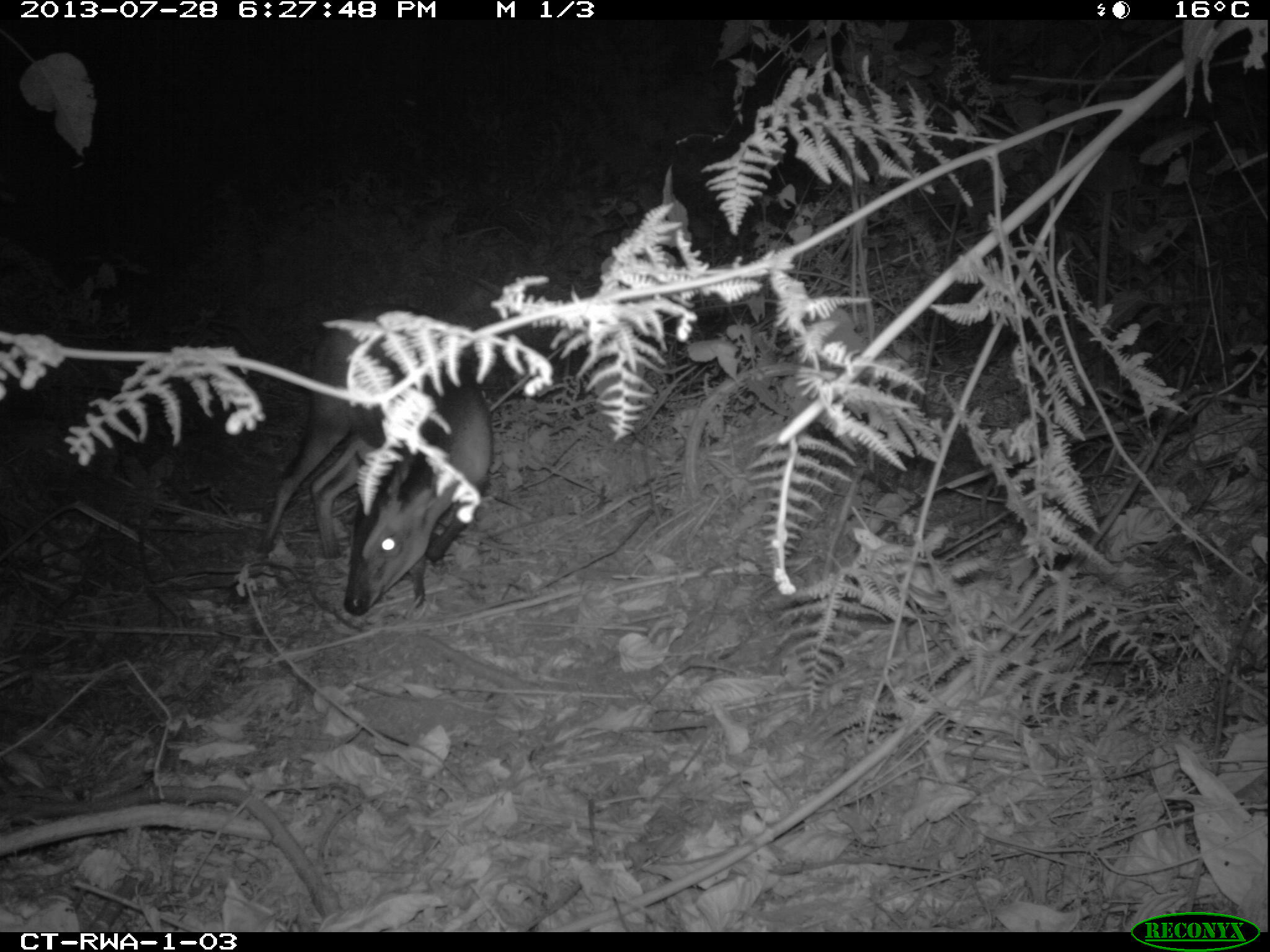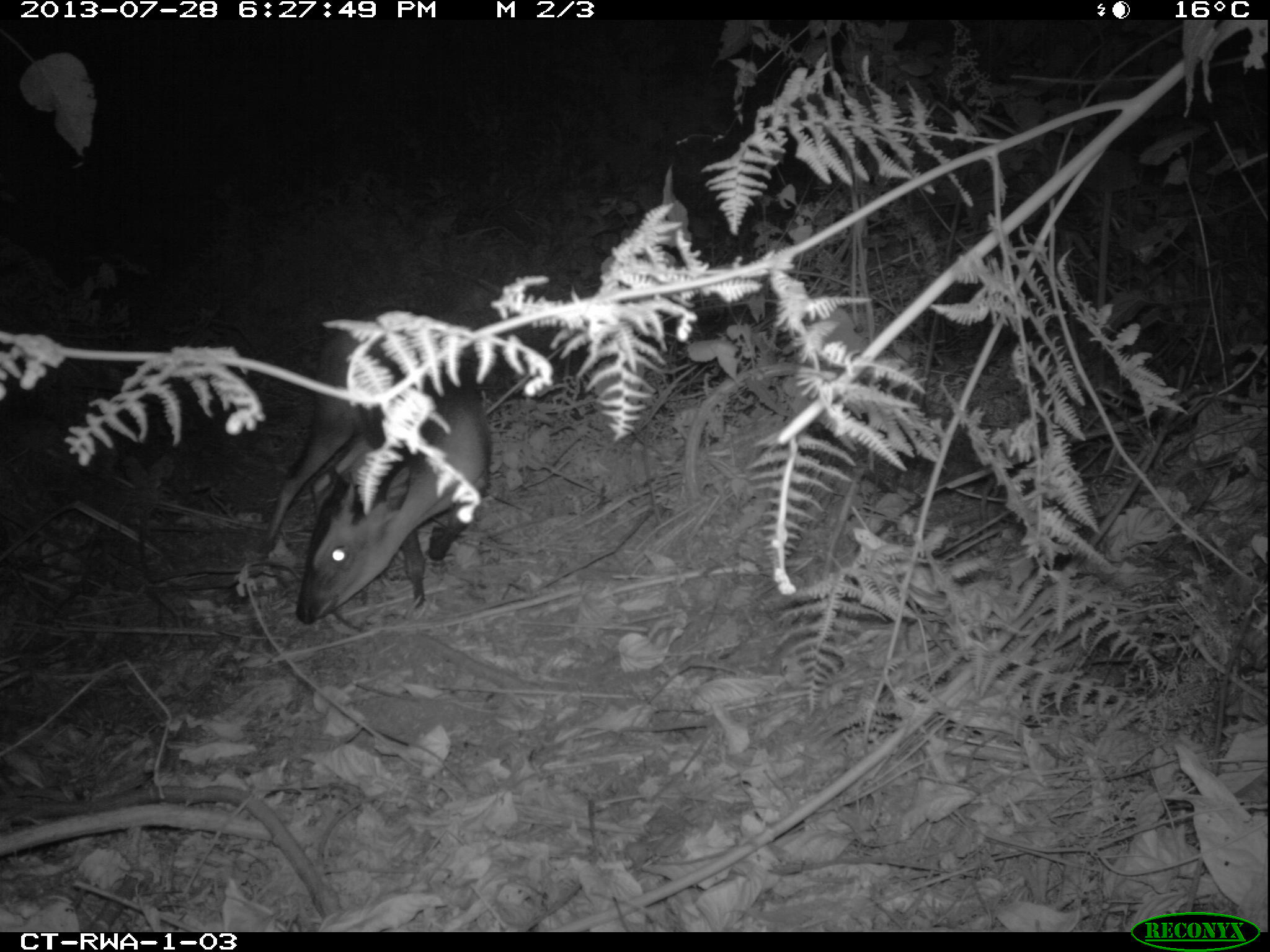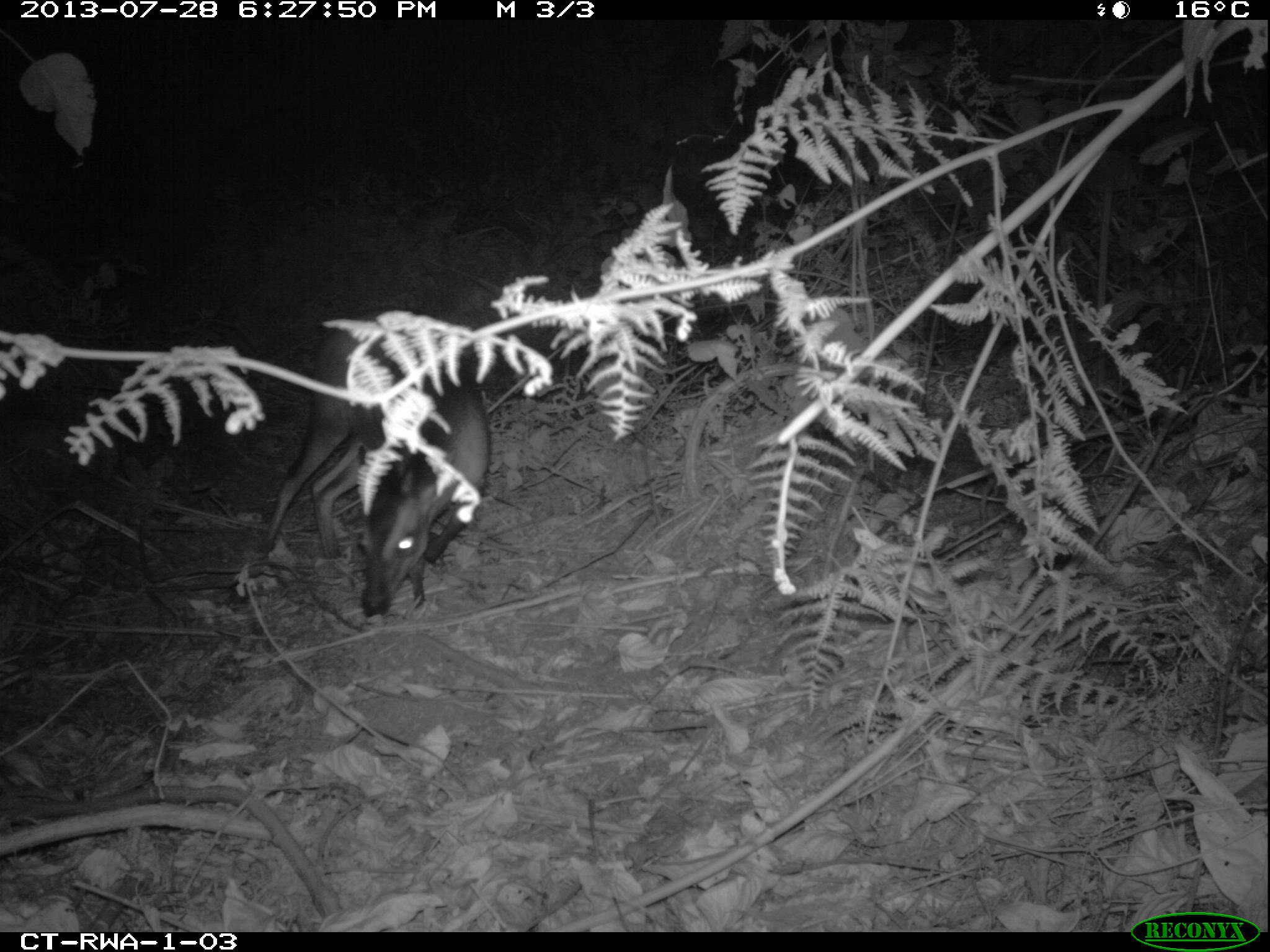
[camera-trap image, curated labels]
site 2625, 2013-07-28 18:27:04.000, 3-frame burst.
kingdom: Animalia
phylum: Chordata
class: Mammalia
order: Artiodactyla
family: Bovidae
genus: Cephalophus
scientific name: Cephalophus nigrifrons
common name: black-fronted duiker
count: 2